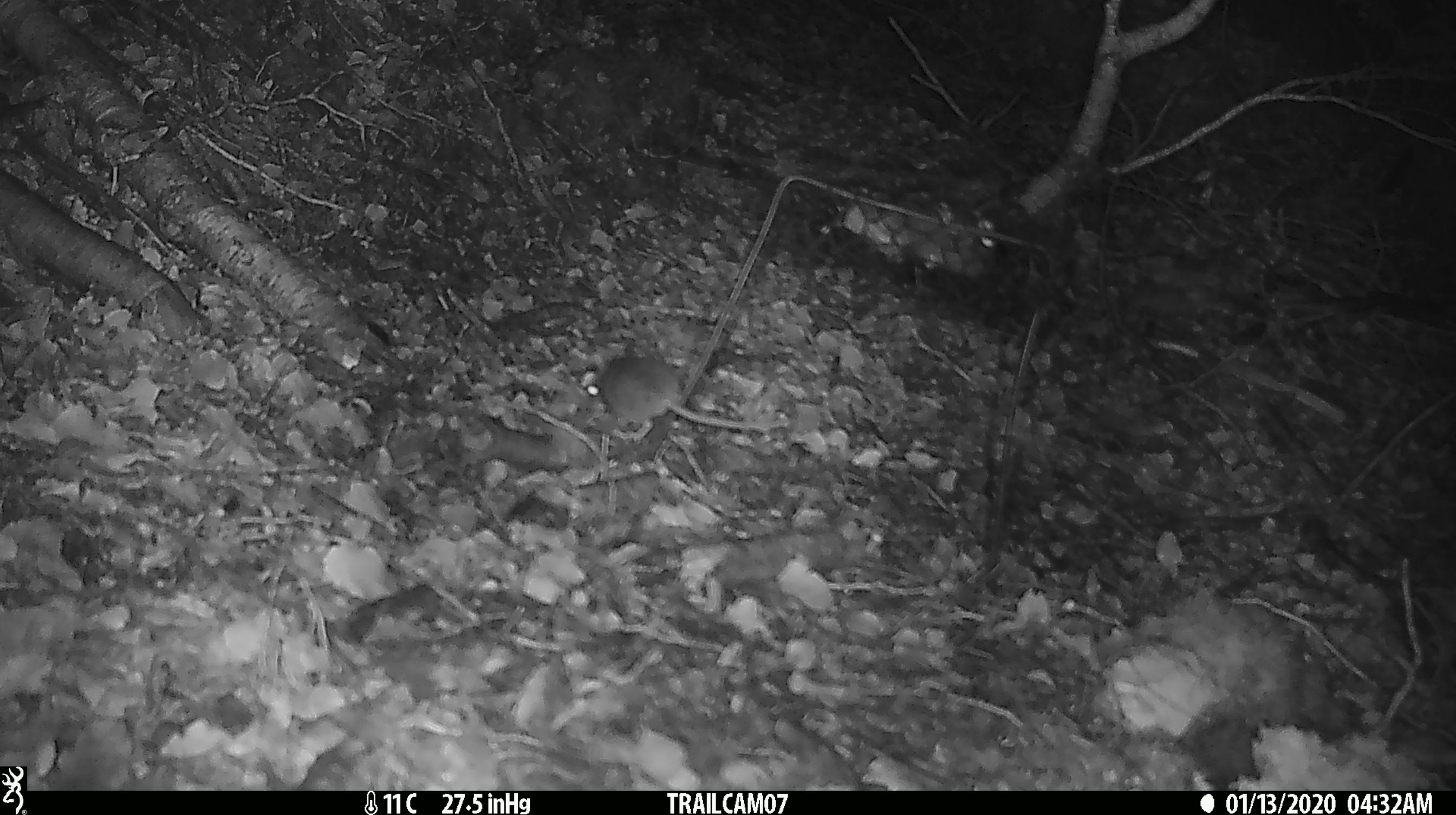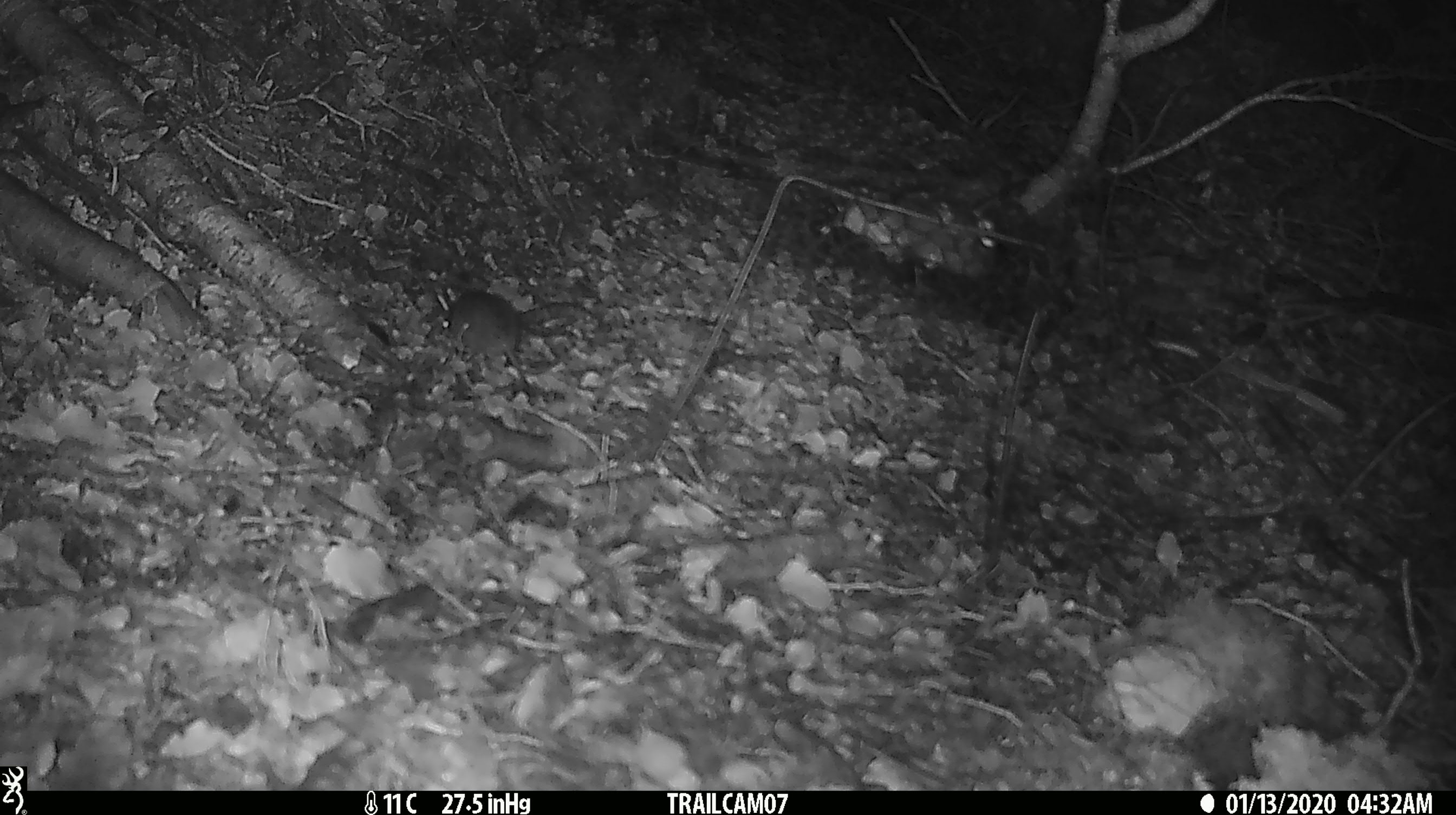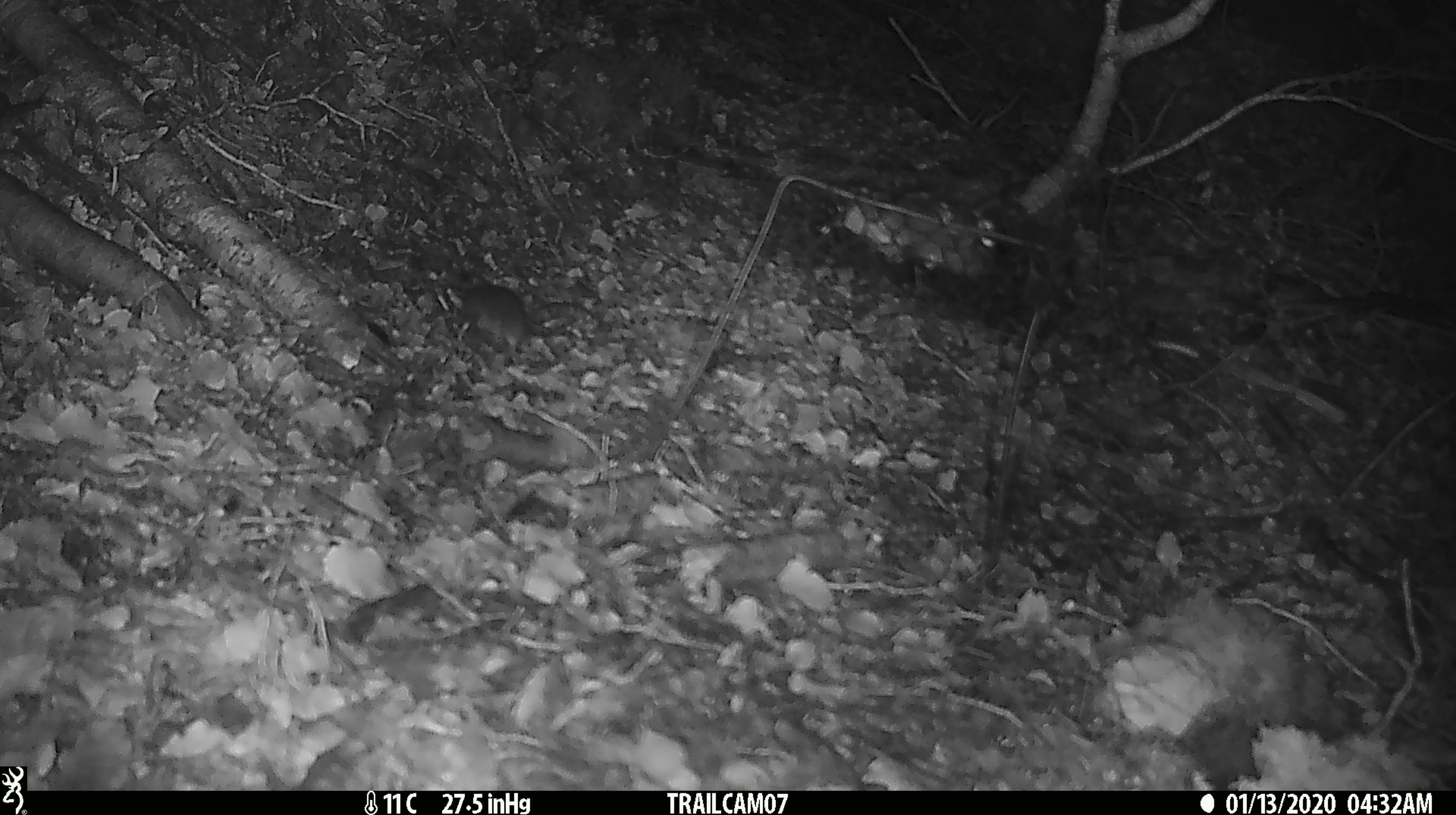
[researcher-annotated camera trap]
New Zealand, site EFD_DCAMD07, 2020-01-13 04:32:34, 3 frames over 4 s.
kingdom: Animalia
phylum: Chordata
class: Mammalia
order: Rodentia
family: Muridae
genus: Mus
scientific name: Mus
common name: mouse